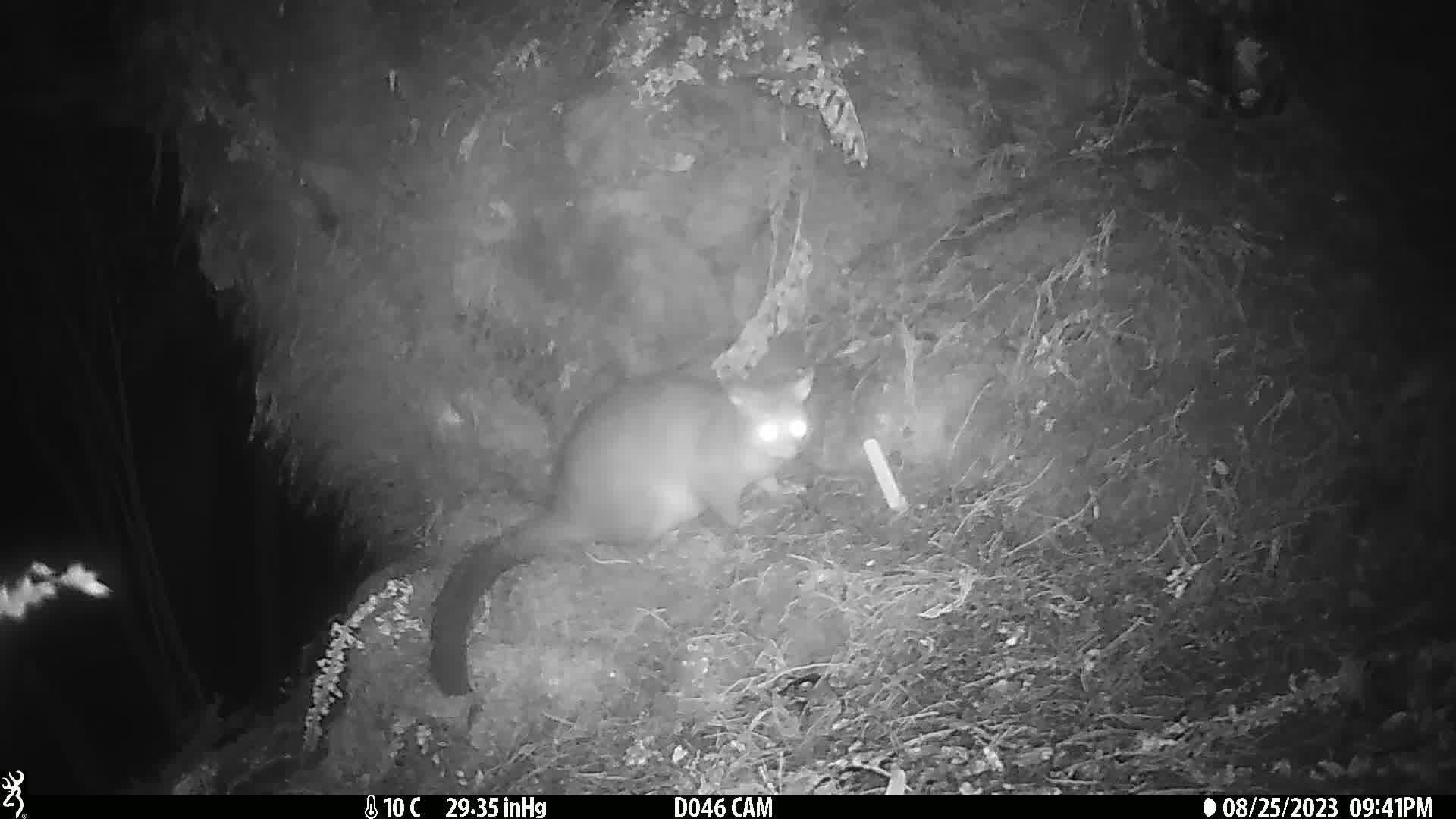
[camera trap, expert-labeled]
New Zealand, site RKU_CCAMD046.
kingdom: Animalia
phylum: Chordata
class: Mammalia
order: Diprotodontia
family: Phalangeridae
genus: Trichosurus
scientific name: Trichosurus vulpecula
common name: common brushtail possum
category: possum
Possum (common brushtail possum) (Trichosurus vulpecula).